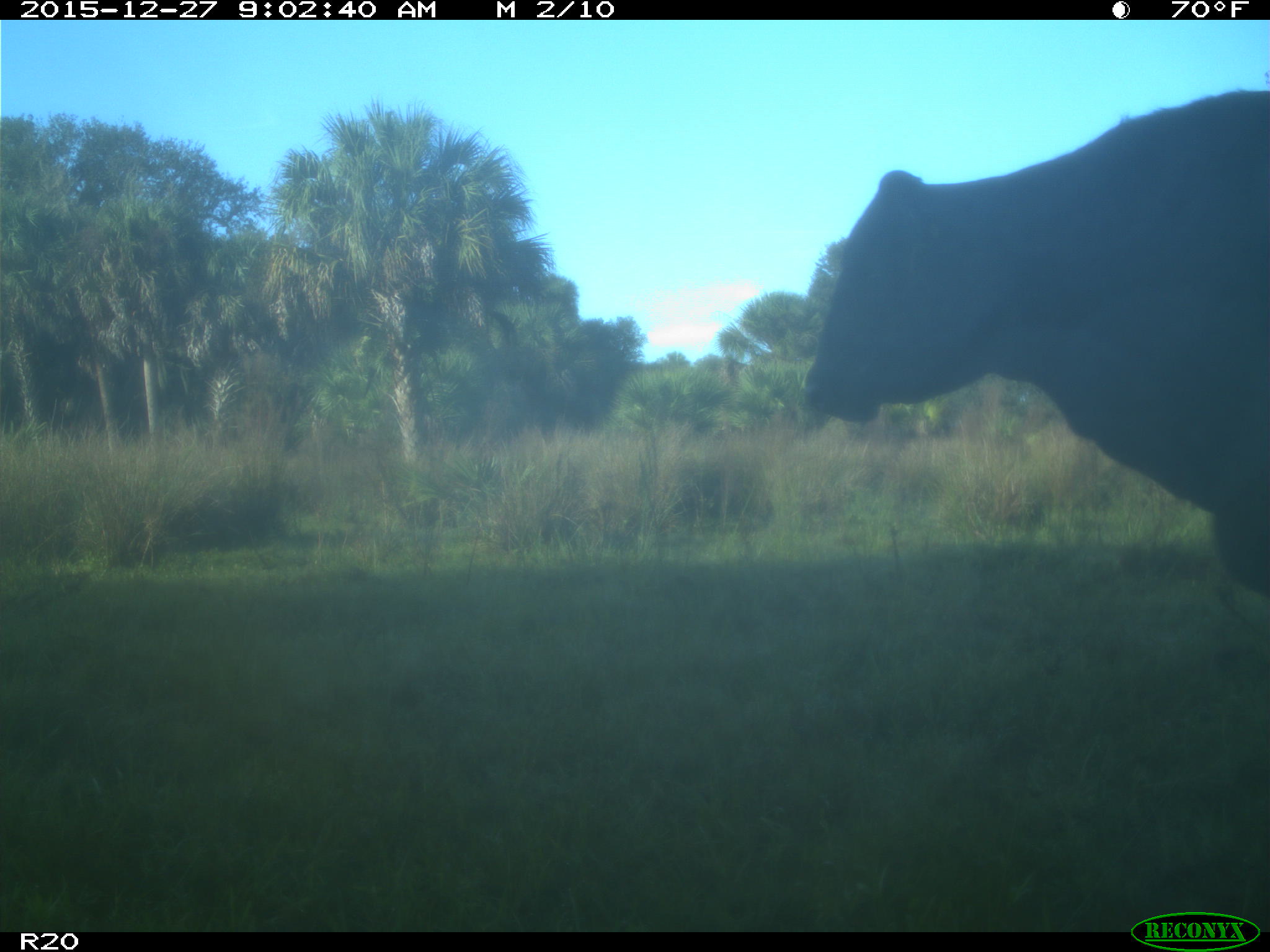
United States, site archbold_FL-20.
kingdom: Animalia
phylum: Chordata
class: Mammalia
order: Artiodactyla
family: Bovidae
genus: Bos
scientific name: Bos taurus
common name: domestic cow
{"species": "Bos taurus (domestic cow)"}